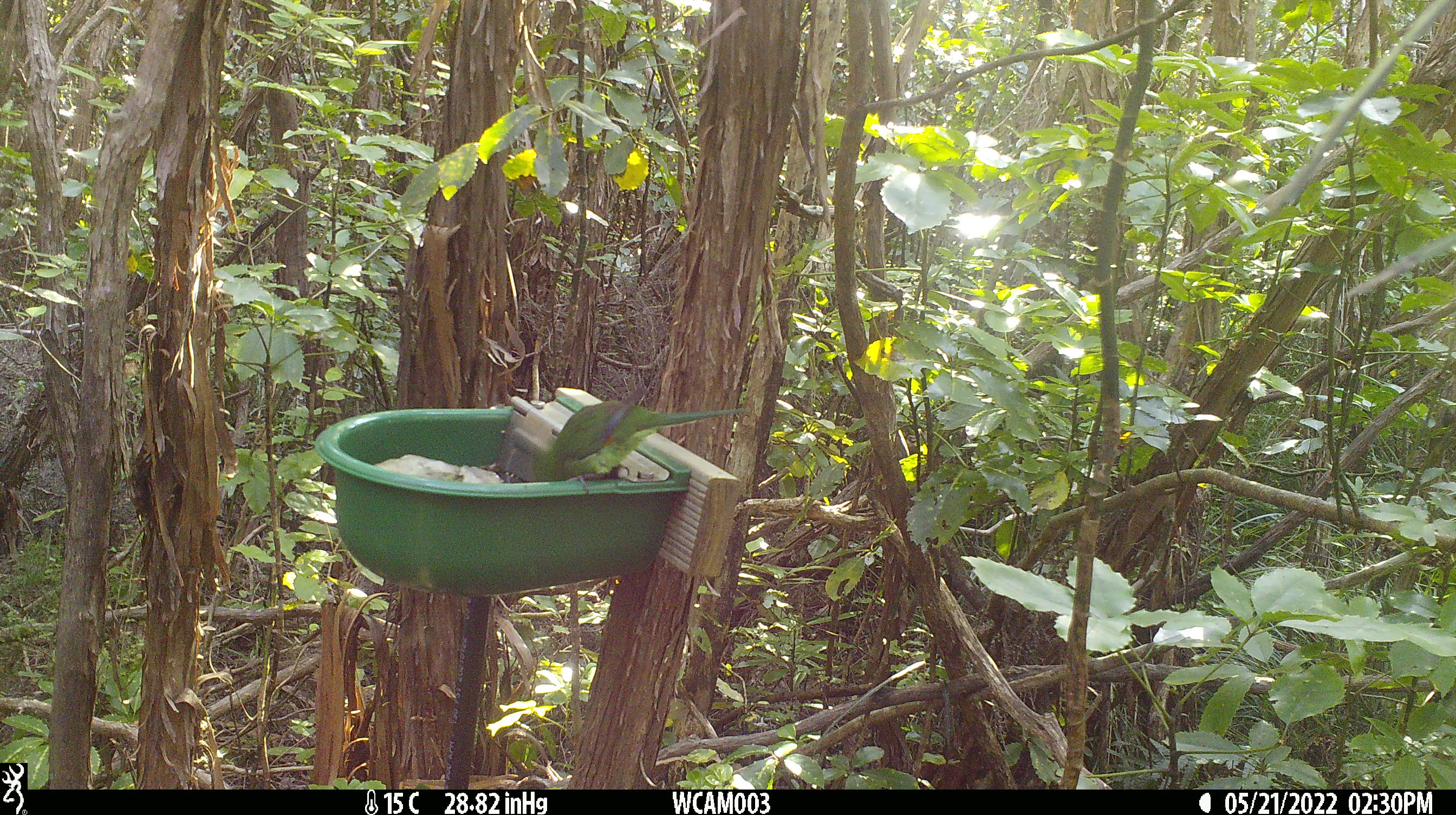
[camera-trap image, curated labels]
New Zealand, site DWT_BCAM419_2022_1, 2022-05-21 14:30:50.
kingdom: Animalia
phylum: Chordata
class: Aves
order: Psittaciformes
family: Psittaculidae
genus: Cyanoramphus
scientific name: Cyanoramphus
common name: parakeet